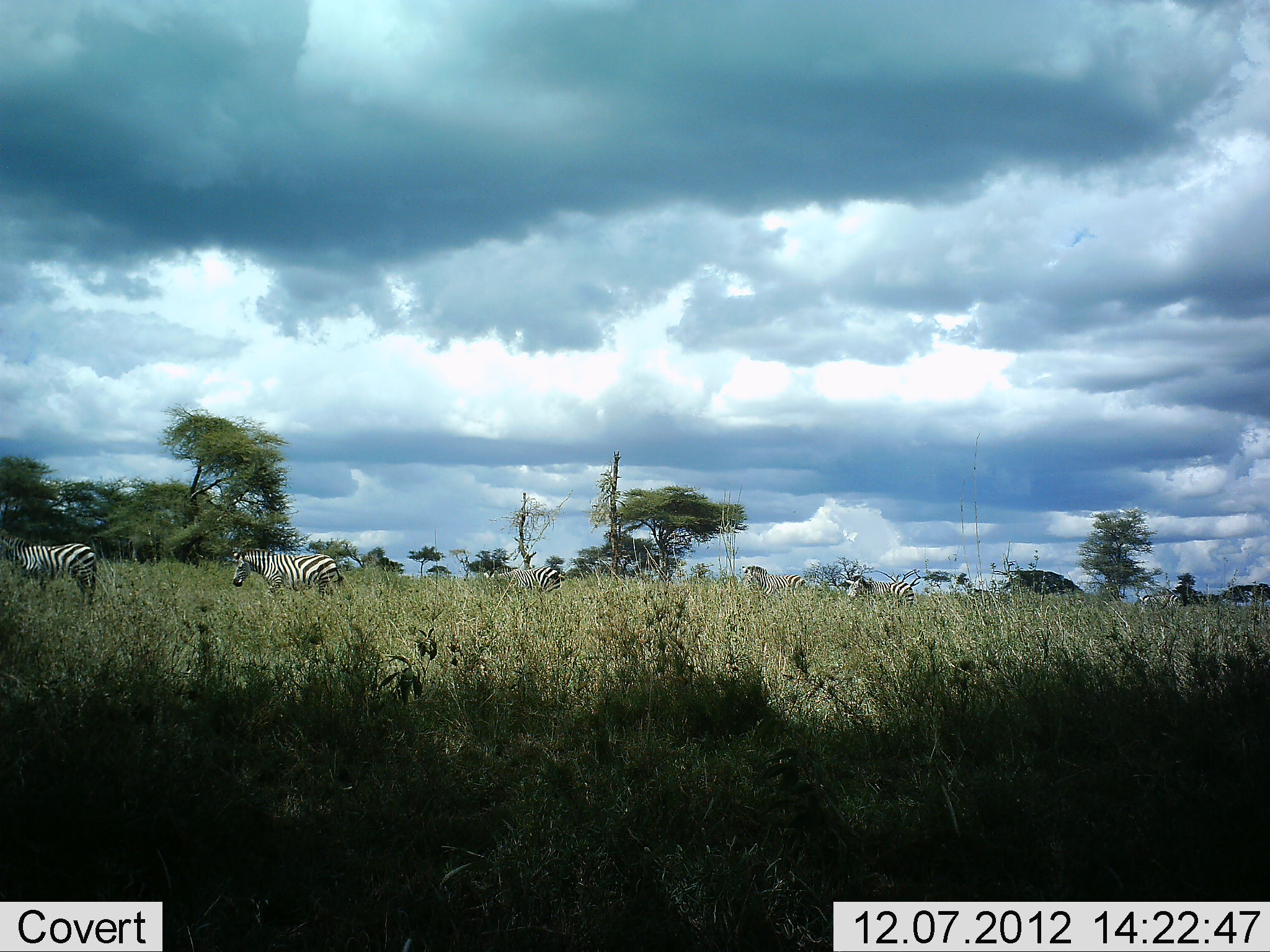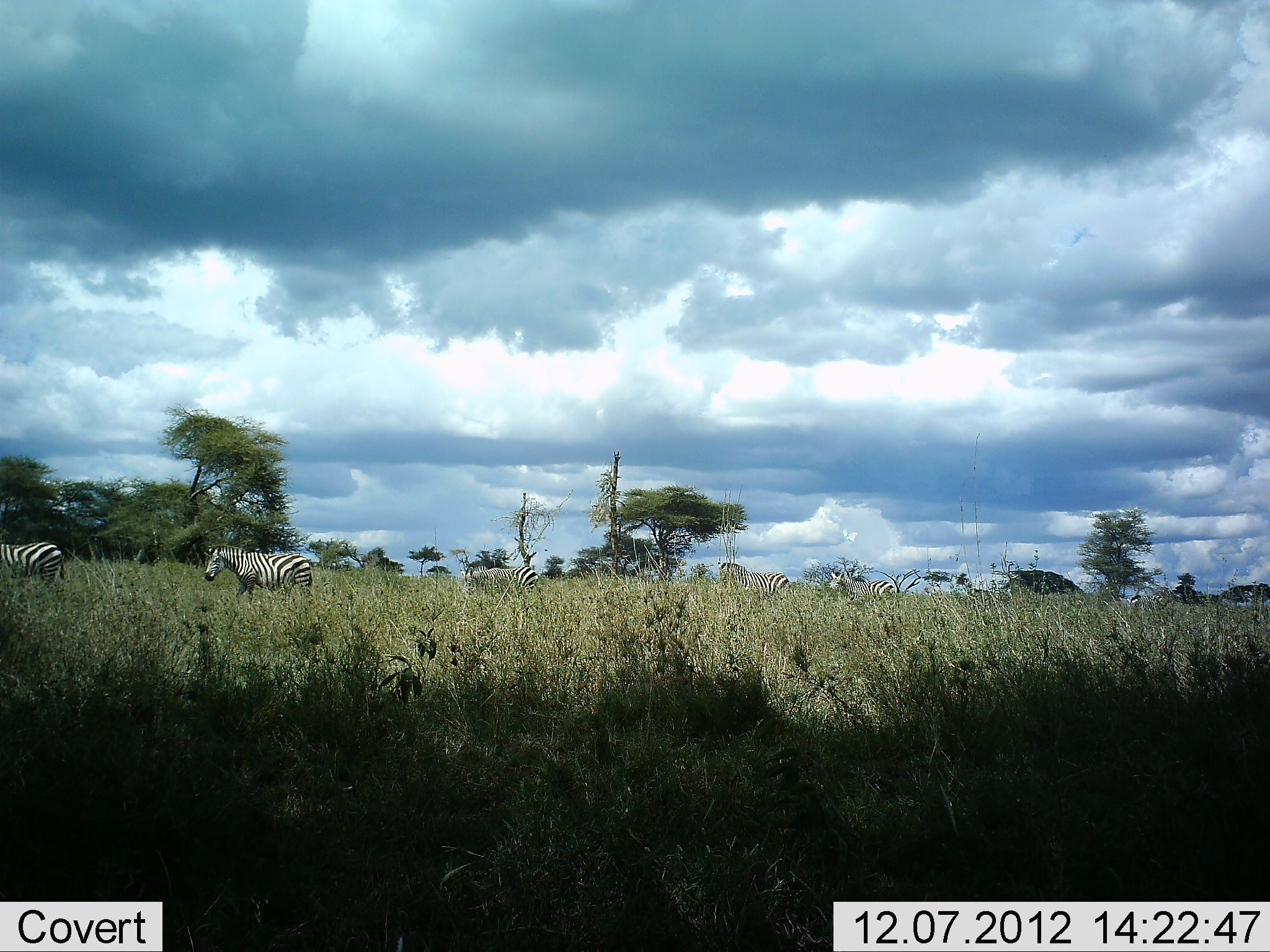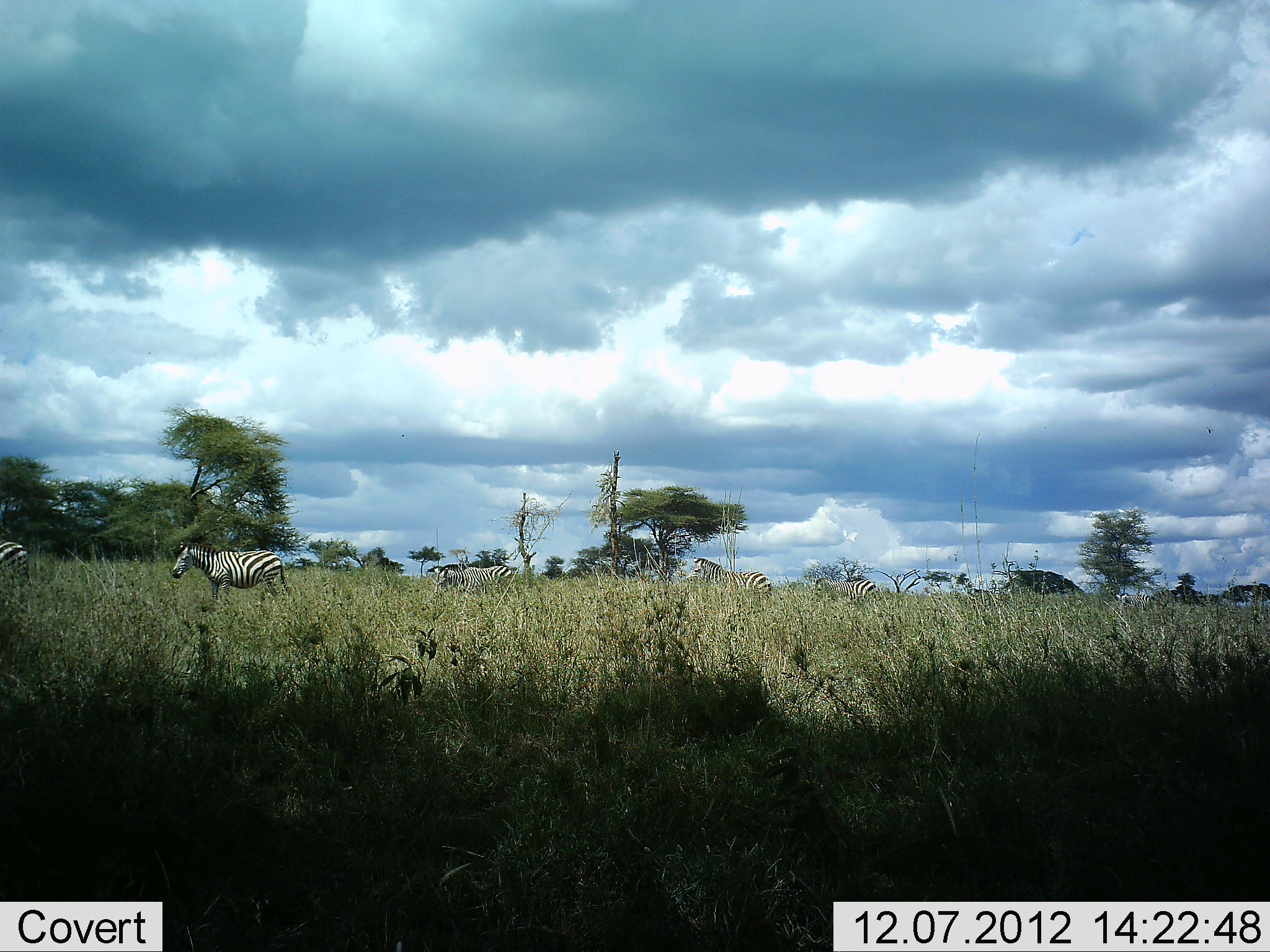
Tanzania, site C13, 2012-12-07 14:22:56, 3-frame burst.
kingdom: Animalia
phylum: Chordata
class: Mammalia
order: Perissodactyla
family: Equidae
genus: Equus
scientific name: Equus quagga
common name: plains zebra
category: zebra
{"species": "zebra (plains zebra) (Equus quagga)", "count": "6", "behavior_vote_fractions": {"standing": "10%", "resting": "0%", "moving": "100%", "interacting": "0%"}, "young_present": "0%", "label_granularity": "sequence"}